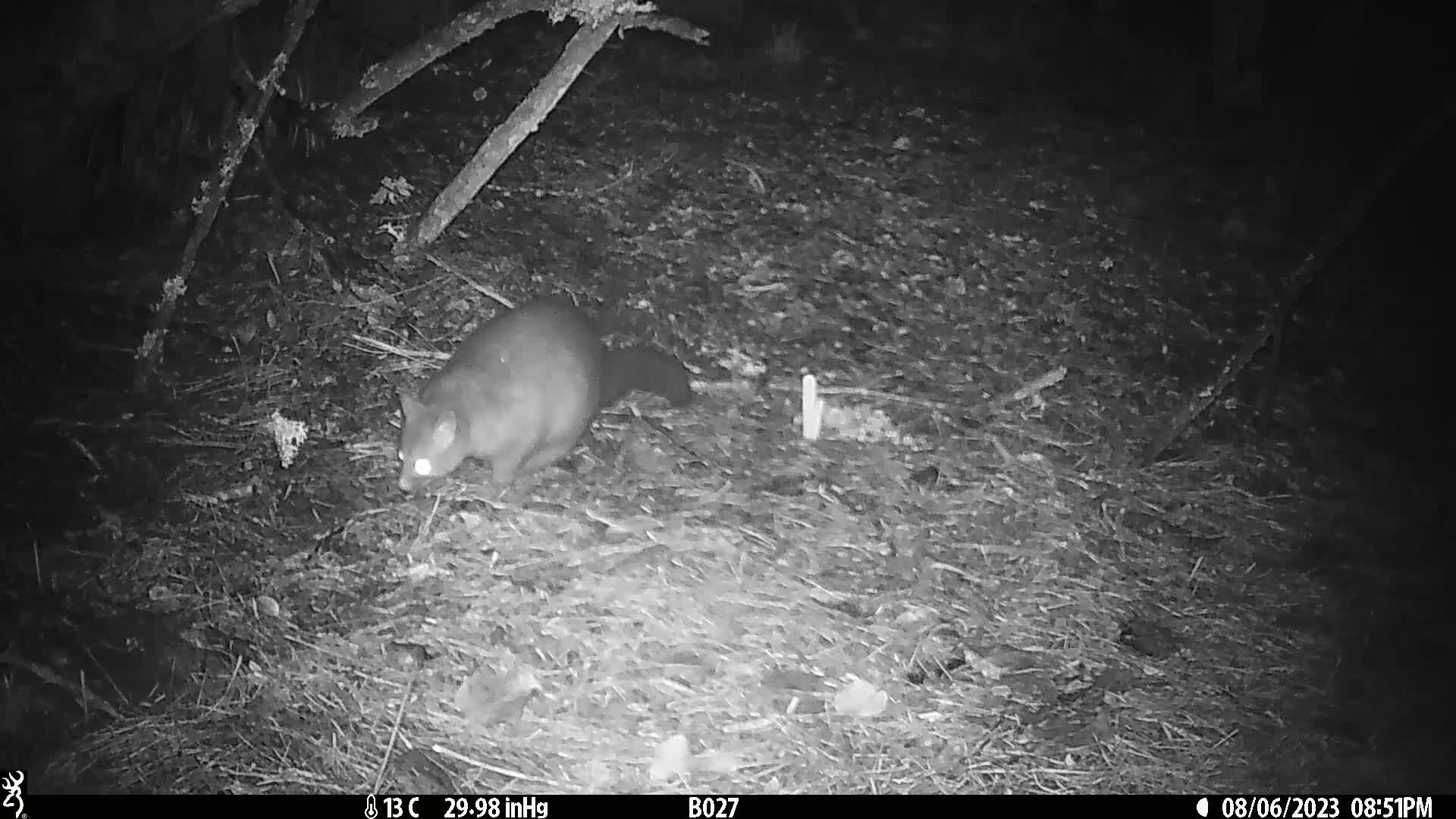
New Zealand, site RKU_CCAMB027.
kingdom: Animalia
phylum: Chordata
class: Mammalia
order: Diprotodontia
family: Phalangeridae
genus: Trichosurus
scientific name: Trichosurus vulpecula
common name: common brushtail possum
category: possum